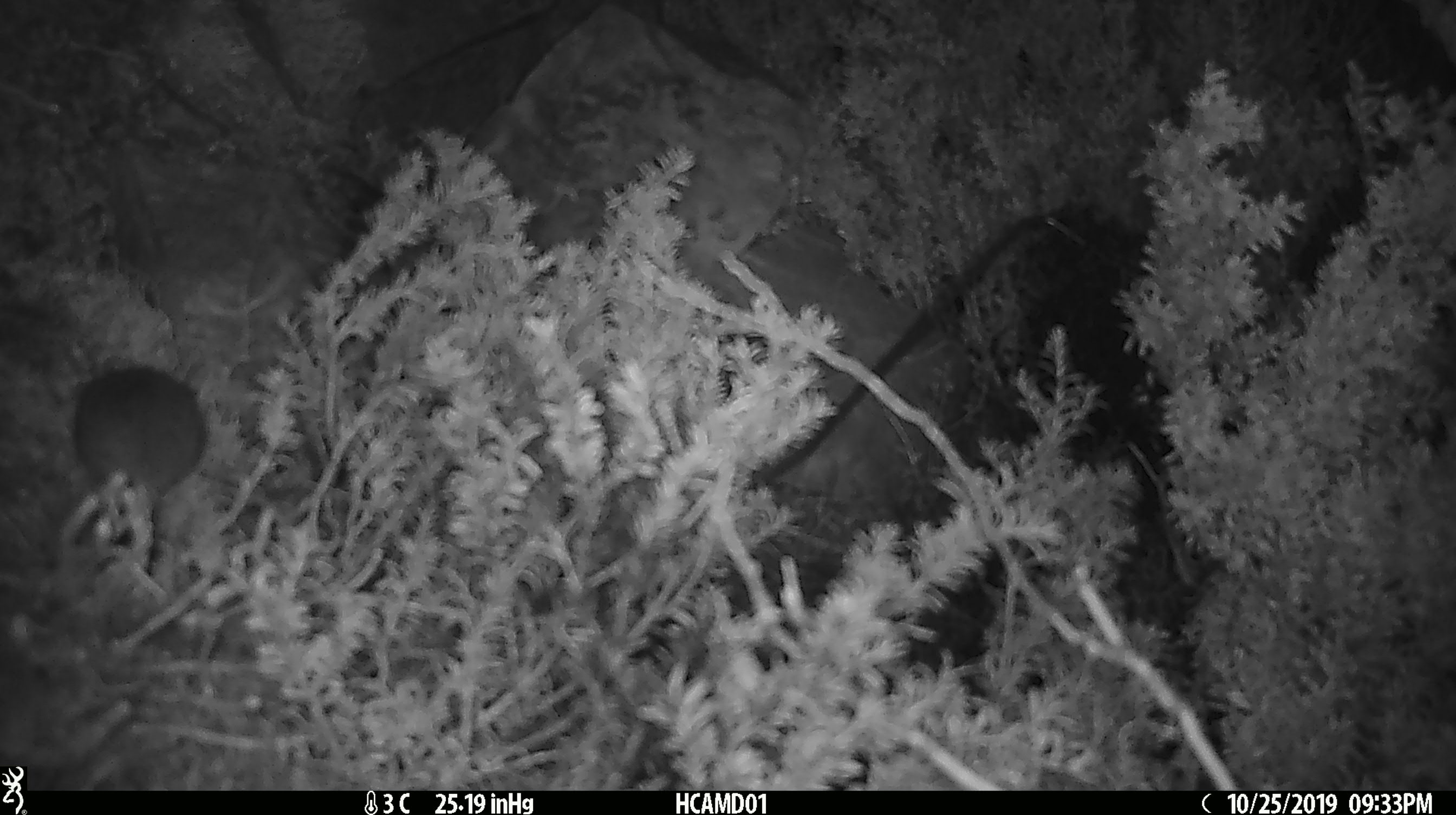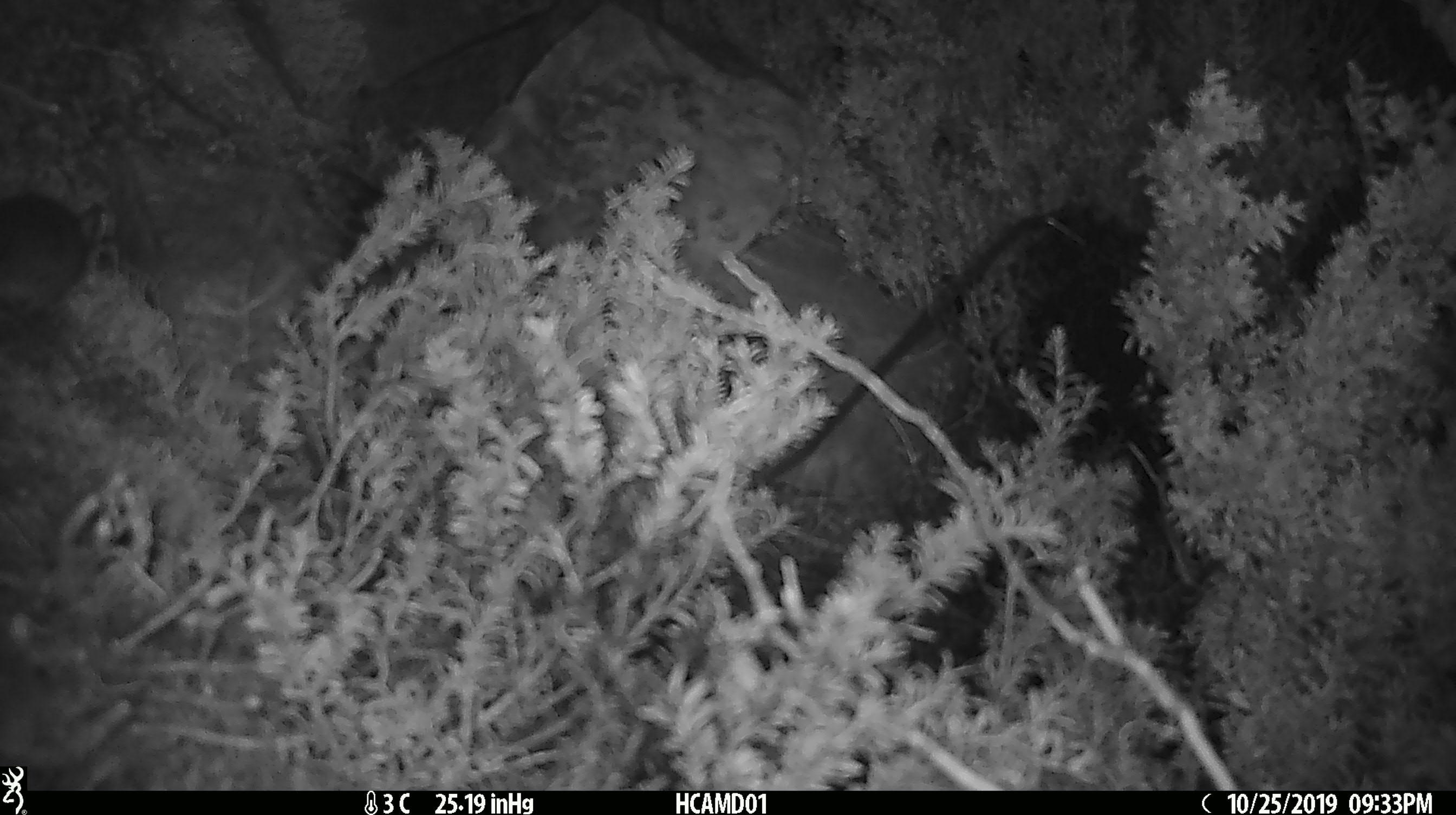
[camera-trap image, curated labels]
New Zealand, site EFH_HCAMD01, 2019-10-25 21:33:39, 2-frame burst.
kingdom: Animalia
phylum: Chordata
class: Mammalia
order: Rodentia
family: Muridae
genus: Mus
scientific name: Mus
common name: mouse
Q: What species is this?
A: Mouse (Mus).